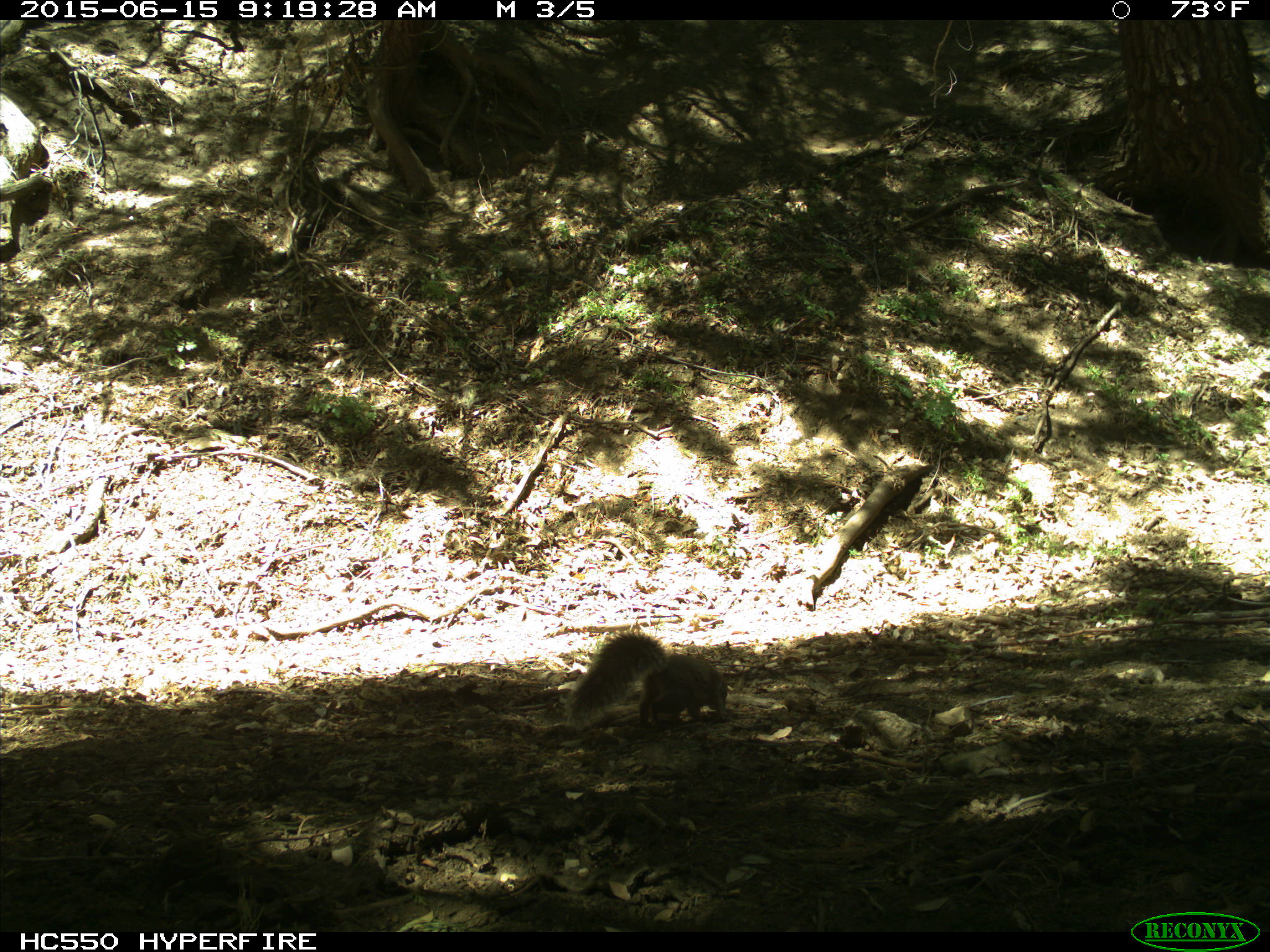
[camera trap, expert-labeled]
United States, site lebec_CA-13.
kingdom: Animalia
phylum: Chordata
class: Mammalia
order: Rodentia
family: Sciuridae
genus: Sciurus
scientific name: Sciurus carolinensis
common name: eastern gray squirrel